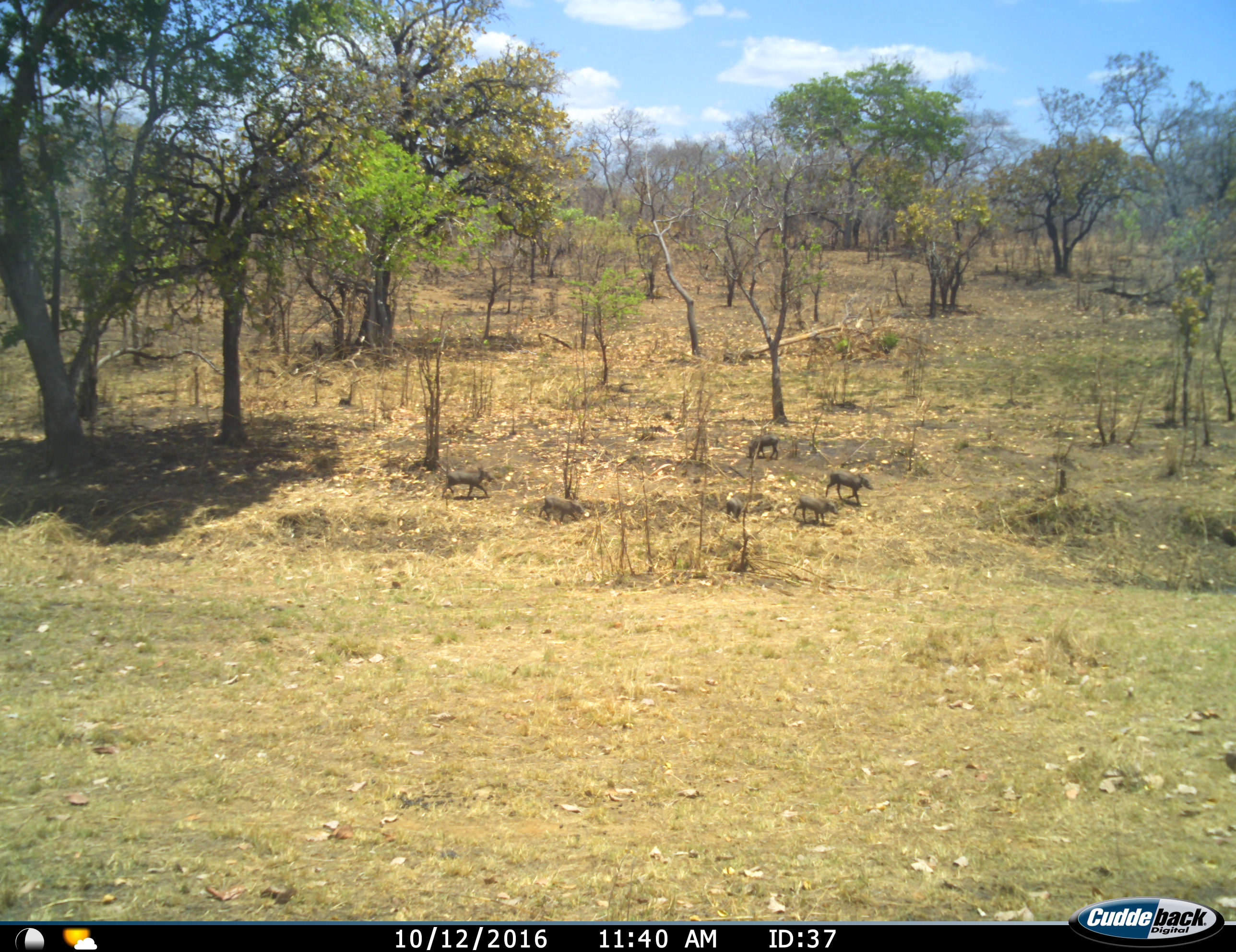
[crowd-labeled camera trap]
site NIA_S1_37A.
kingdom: Animalia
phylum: Chordata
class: Mammalia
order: Artiodactyla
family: Suidae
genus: Phacochoerus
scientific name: Phacochoerus africanus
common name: warthog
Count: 6.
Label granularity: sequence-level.